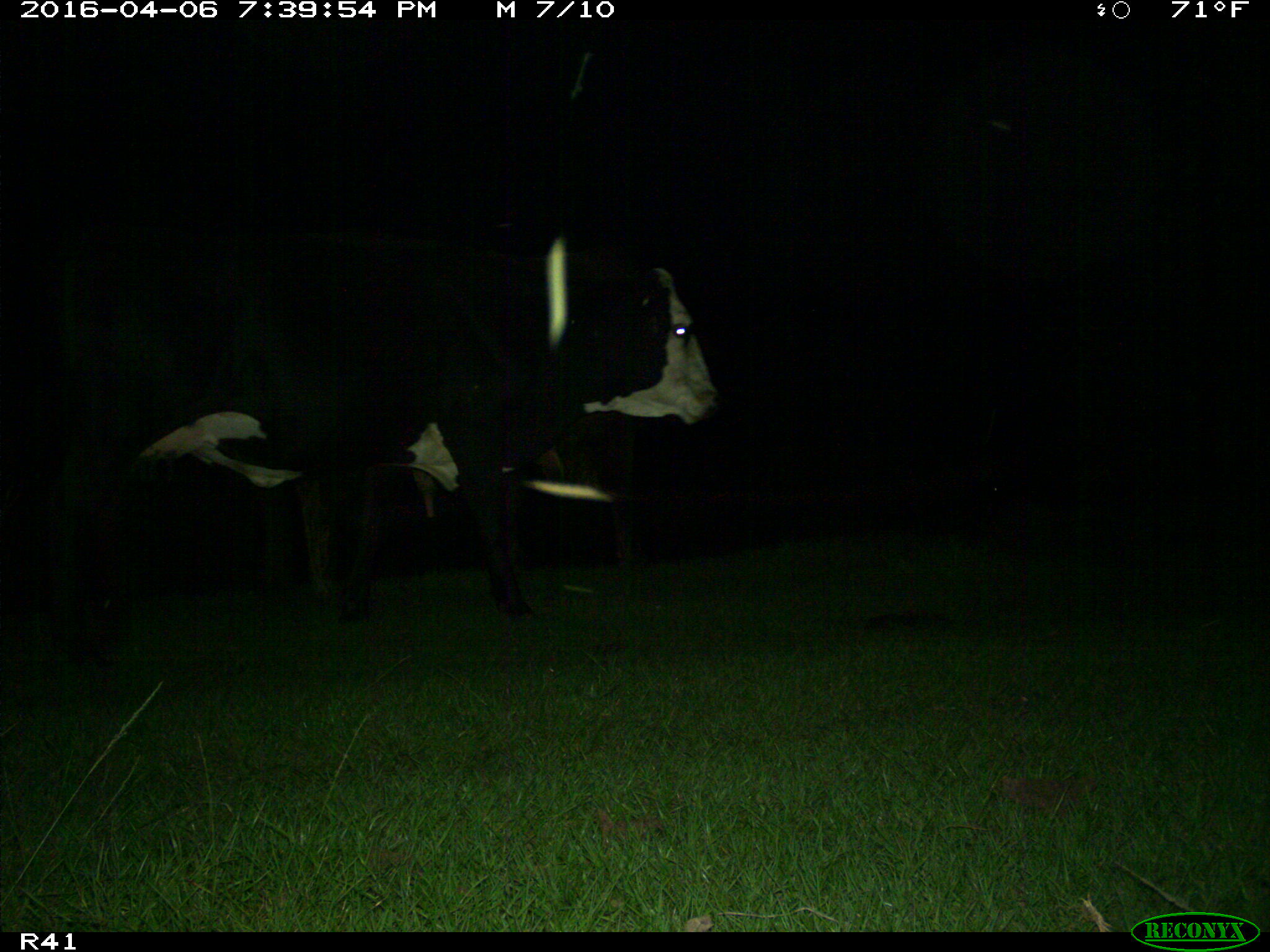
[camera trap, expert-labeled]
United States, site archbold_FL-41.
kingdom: Animalia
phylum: Chordata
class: Mammalia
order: Artiodactyla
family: Bovidae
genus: Bos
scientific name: Bos taurus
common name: domestic cow